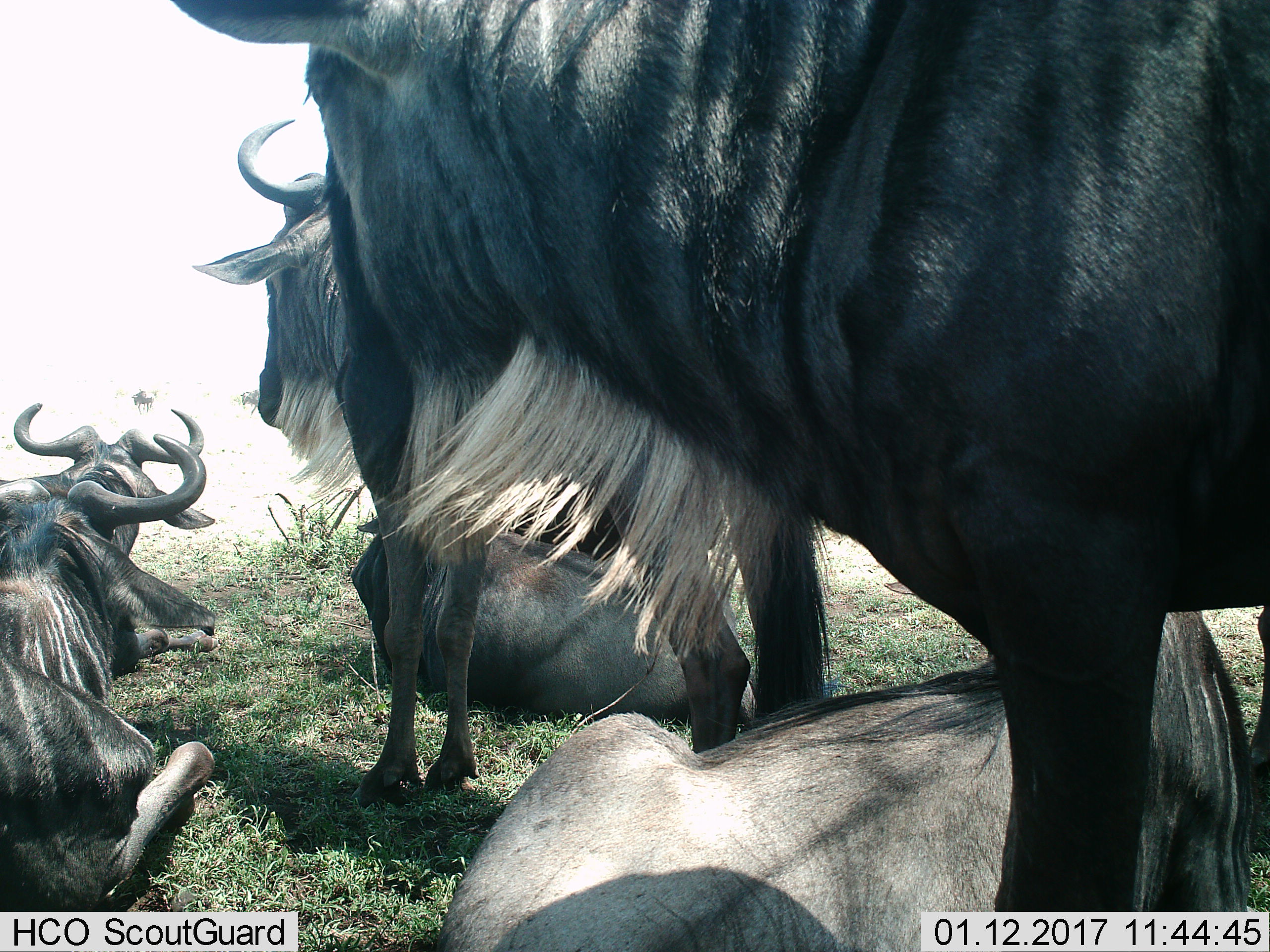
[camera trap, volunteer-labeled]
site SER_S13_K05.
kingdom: Animalia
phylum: Chordata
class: Mammalia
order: Artiodactyla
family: Bovidae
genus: Connochaetes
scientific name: Connochaetes taurinus taurinus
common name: blue wildebeest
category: wildebeestblue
Wildebeestblue (blue wildebeest) (Connochaetes taurinus taurinus), count 7. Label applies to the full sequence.